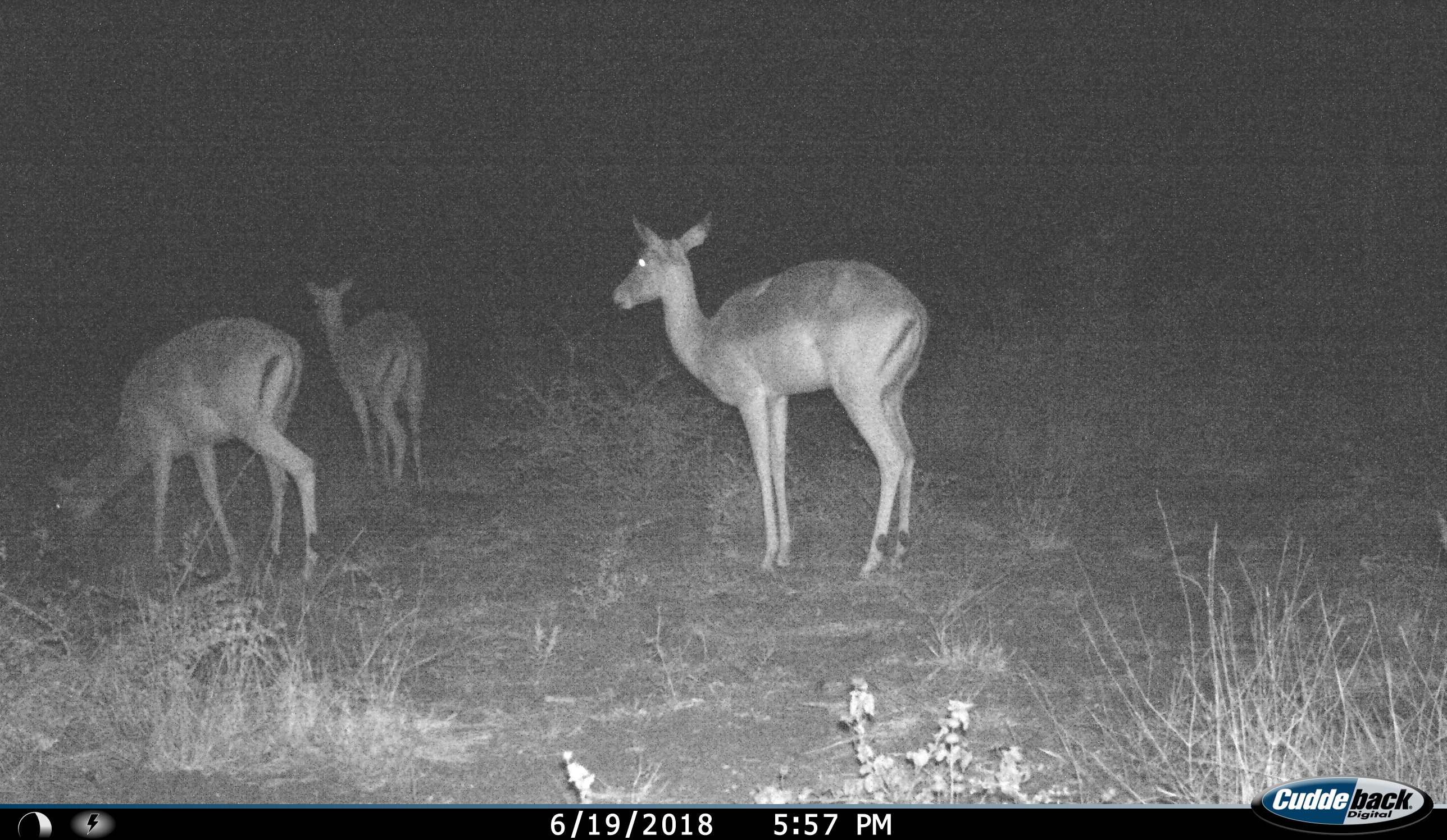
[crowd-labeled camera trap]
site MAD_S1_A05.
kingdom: Animalia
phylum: Chordata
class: Mammalia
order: Artiodactyla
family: Bovidae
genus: Aepyceros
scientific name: Aepyceros melampus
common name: impala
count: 3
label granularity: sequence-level